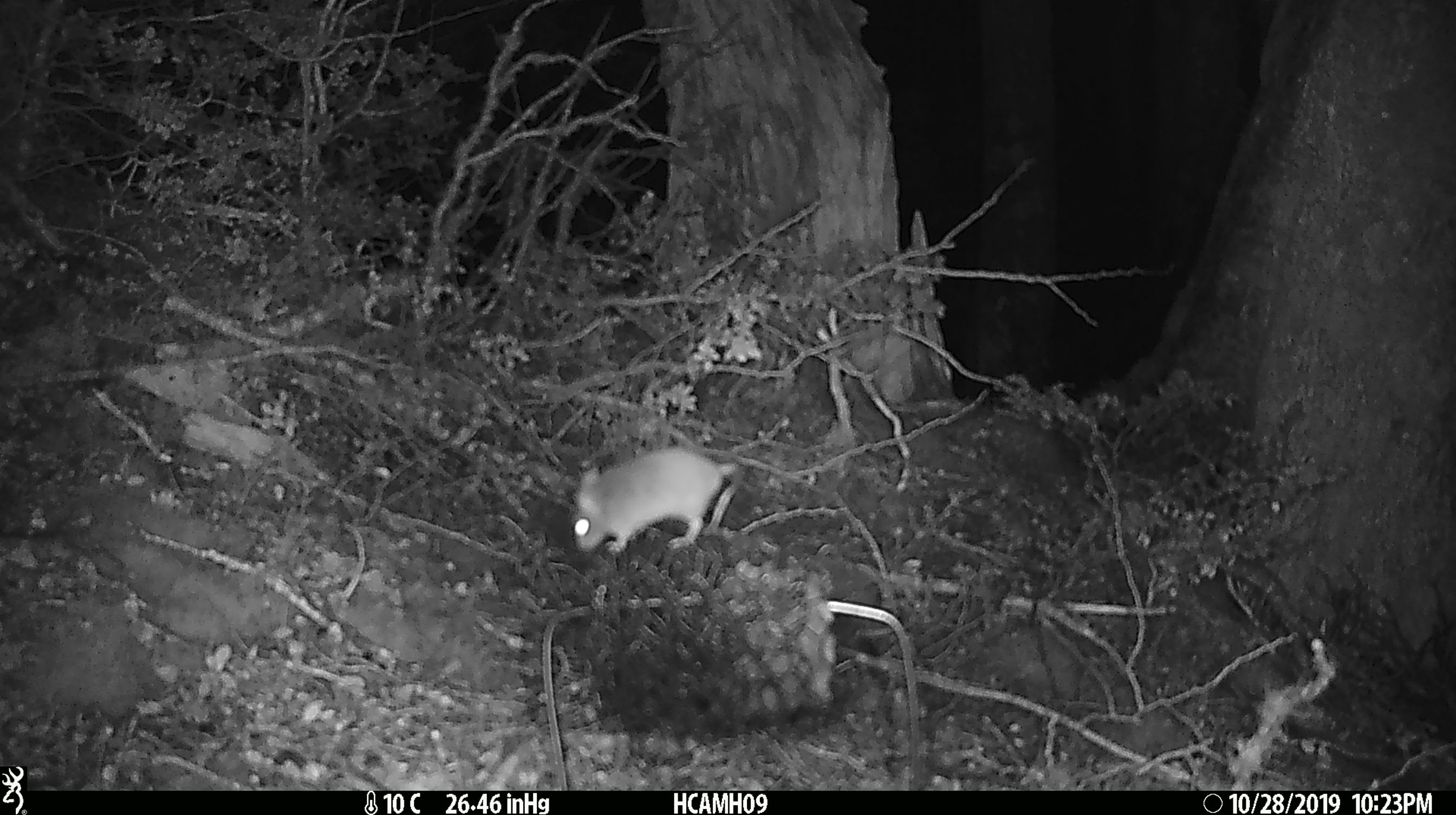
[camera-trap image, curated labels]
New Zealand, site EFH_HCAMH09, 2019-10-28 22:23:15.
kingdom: Animalia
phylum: Chordata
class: Mammalia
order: Rodentia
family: Muridae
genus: Mus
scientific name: Mus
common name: mouse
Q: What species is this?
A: Mouse (Mus).